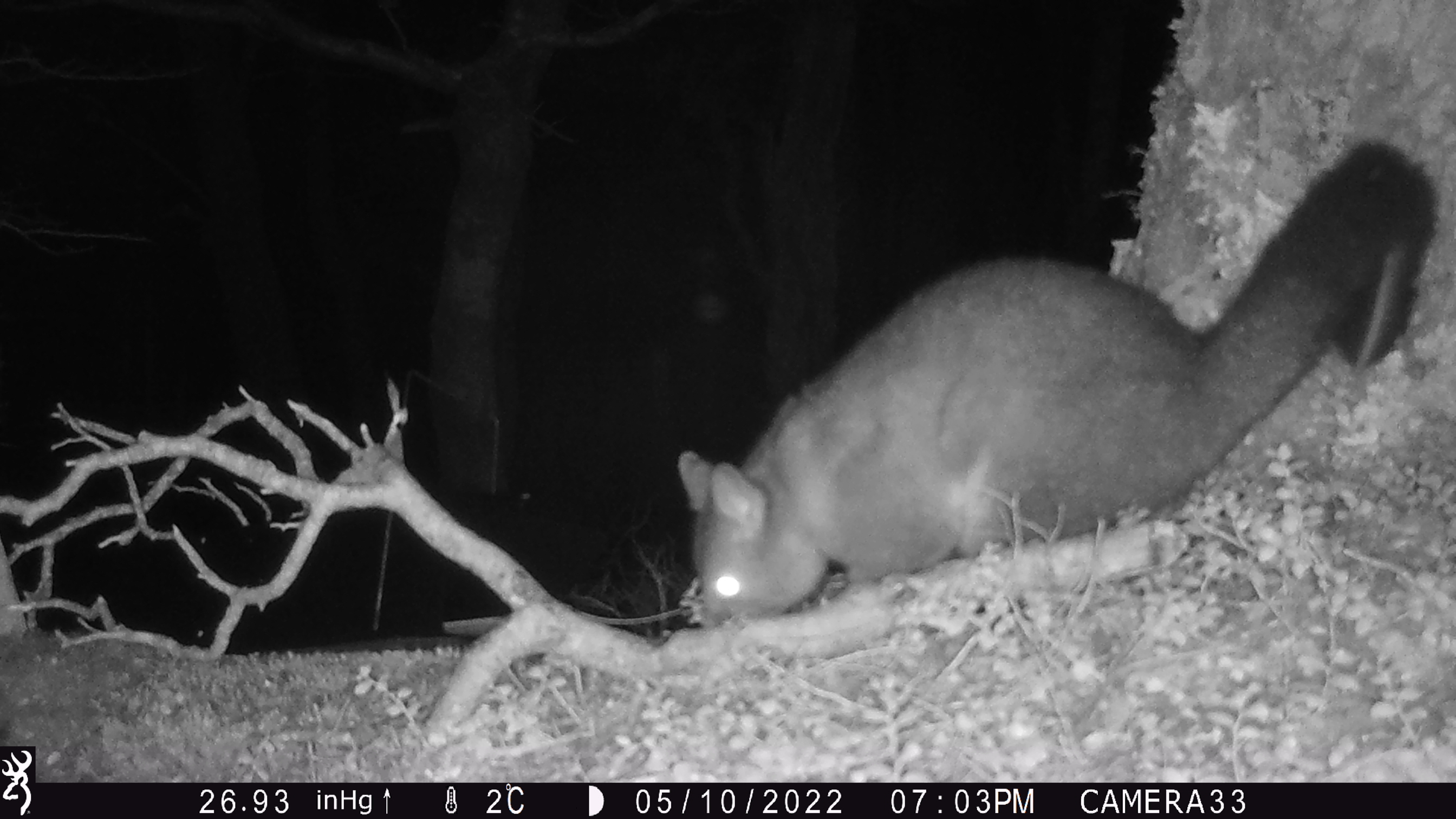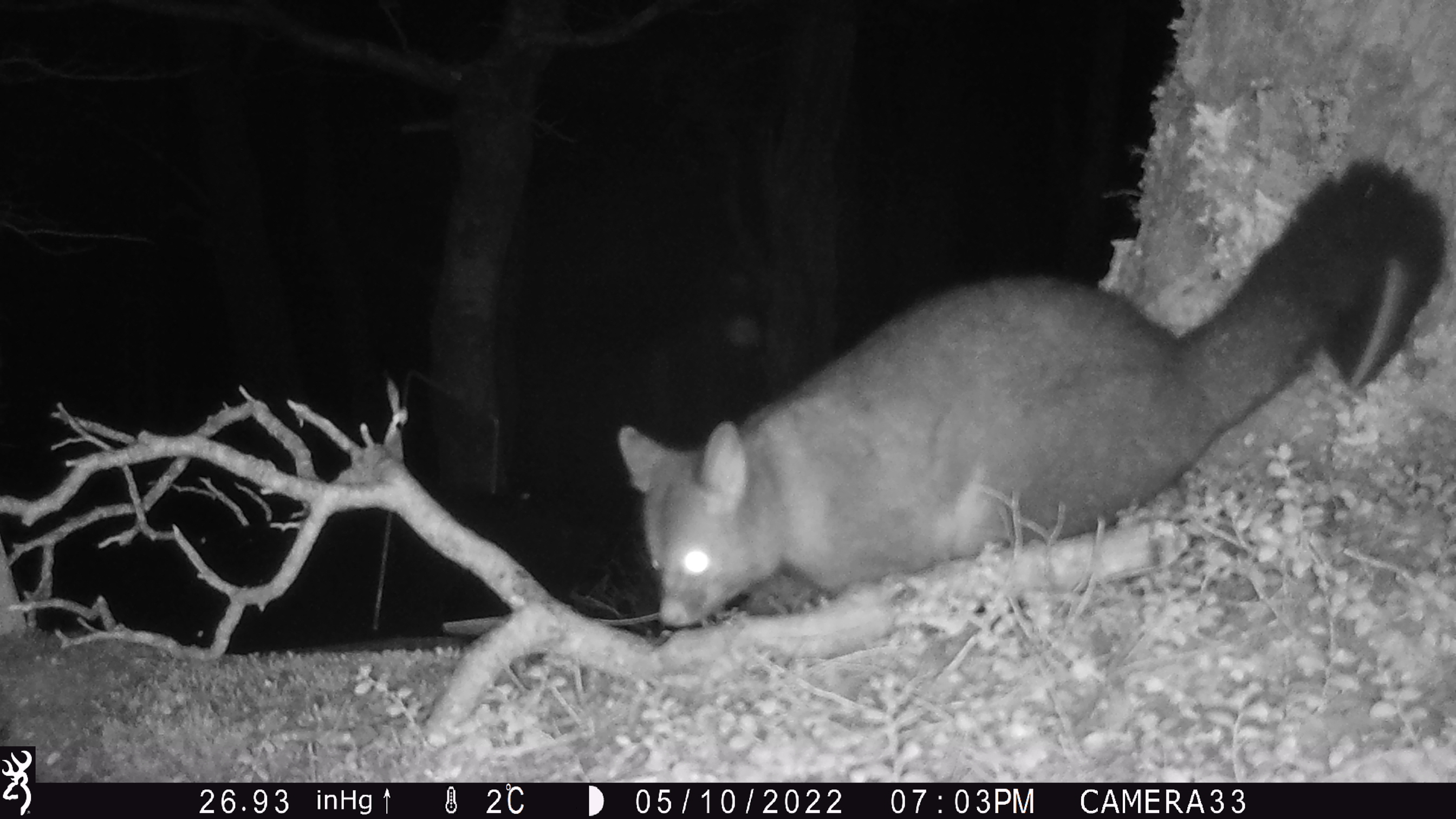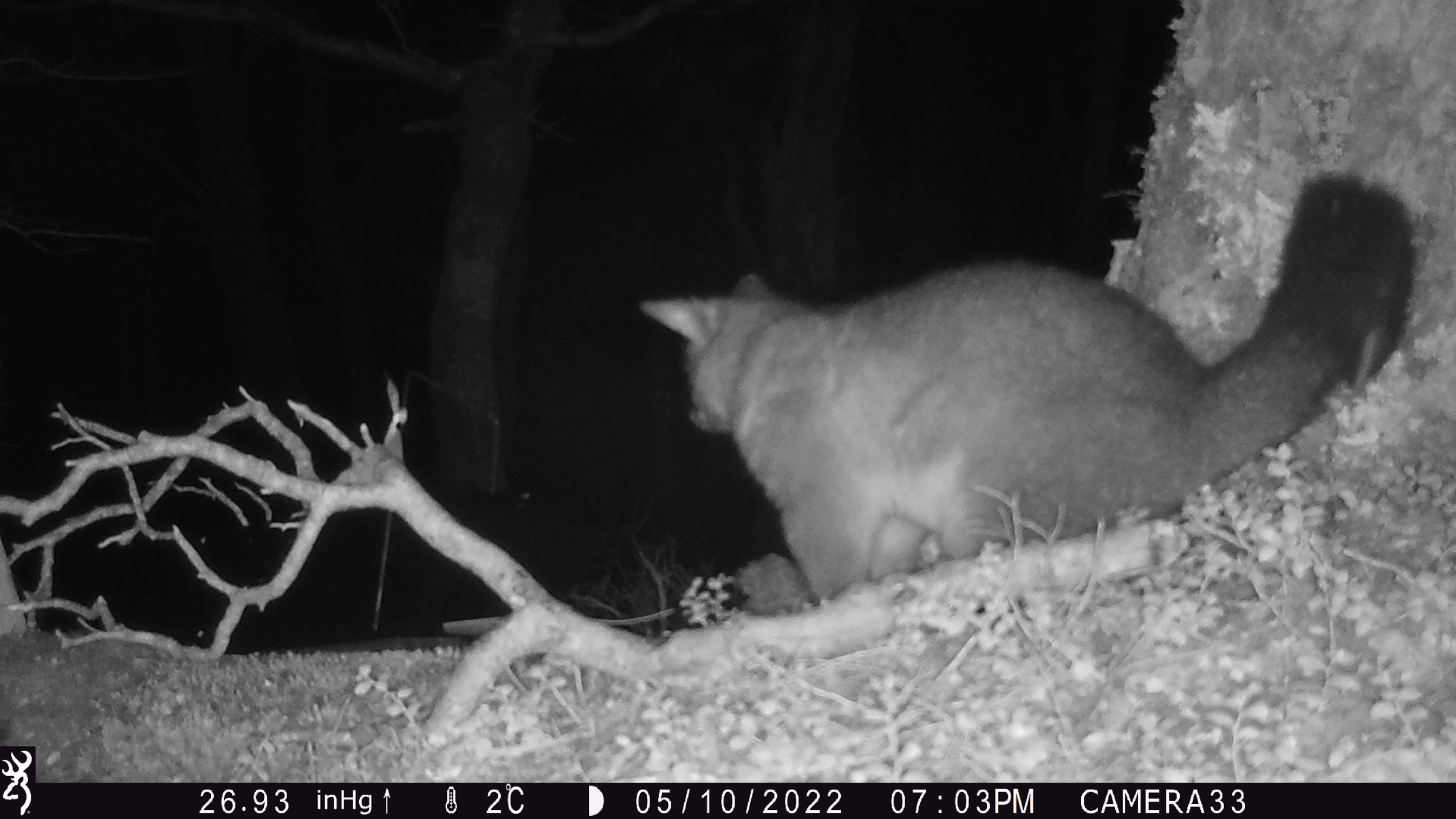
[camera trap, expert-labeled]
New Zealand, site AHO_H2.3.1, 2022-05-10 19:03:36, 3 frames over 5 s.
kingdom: Animalia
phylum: Chordata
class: Mammalia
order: Diprotodontia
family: Phalangeridae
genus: Trichosurus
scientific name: Trichosurus vulpecula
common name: common brushtail possum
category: possum